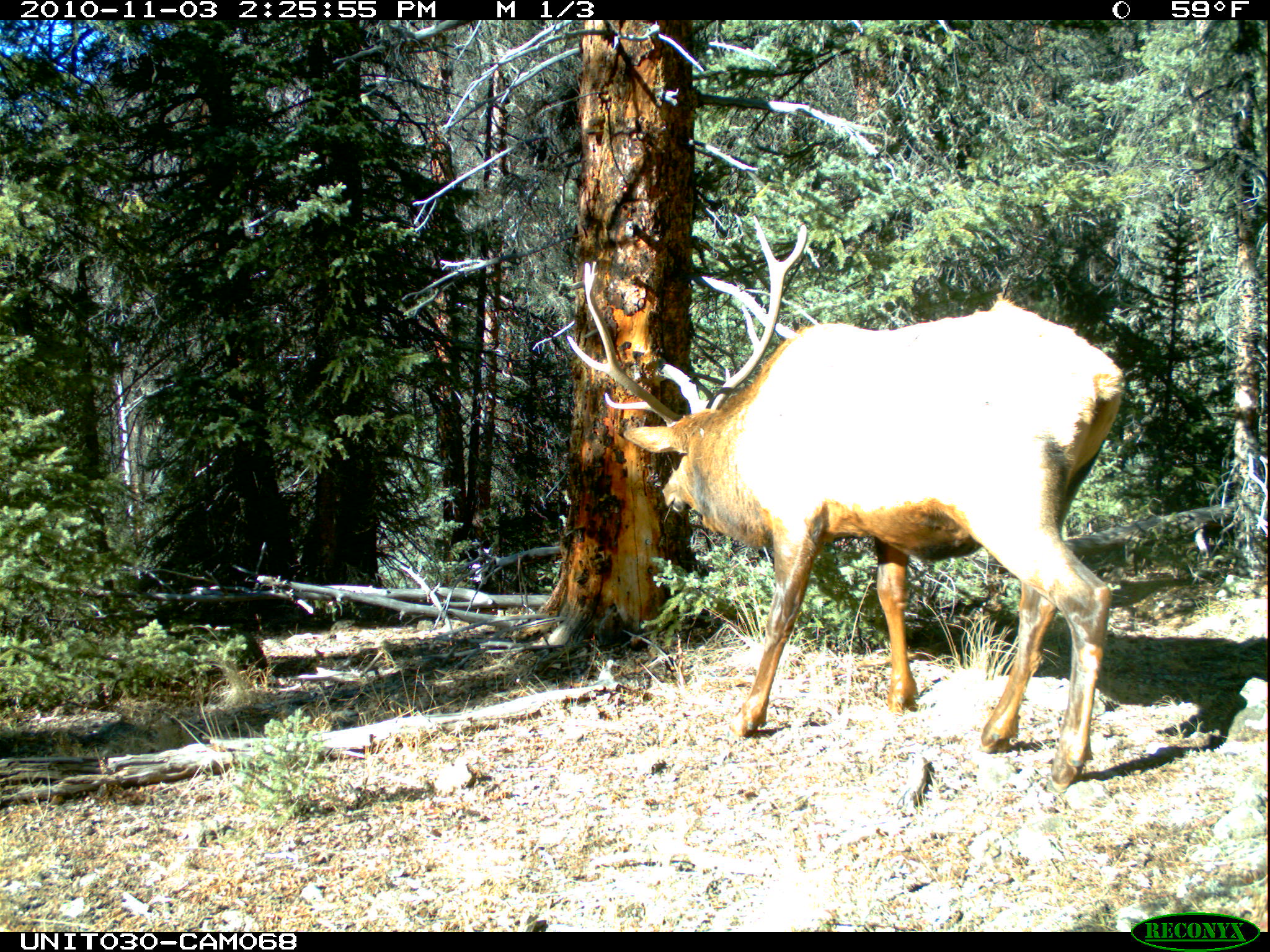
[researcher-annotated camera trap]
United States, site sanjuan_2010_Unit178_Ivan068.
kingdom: Animalia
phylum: Chordata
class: Mammalia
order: Artiodactyla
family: Cervidae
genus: Cervus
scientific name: Cervus elaphus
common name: red deer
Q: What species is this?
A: Cervus elaphus (red deer).